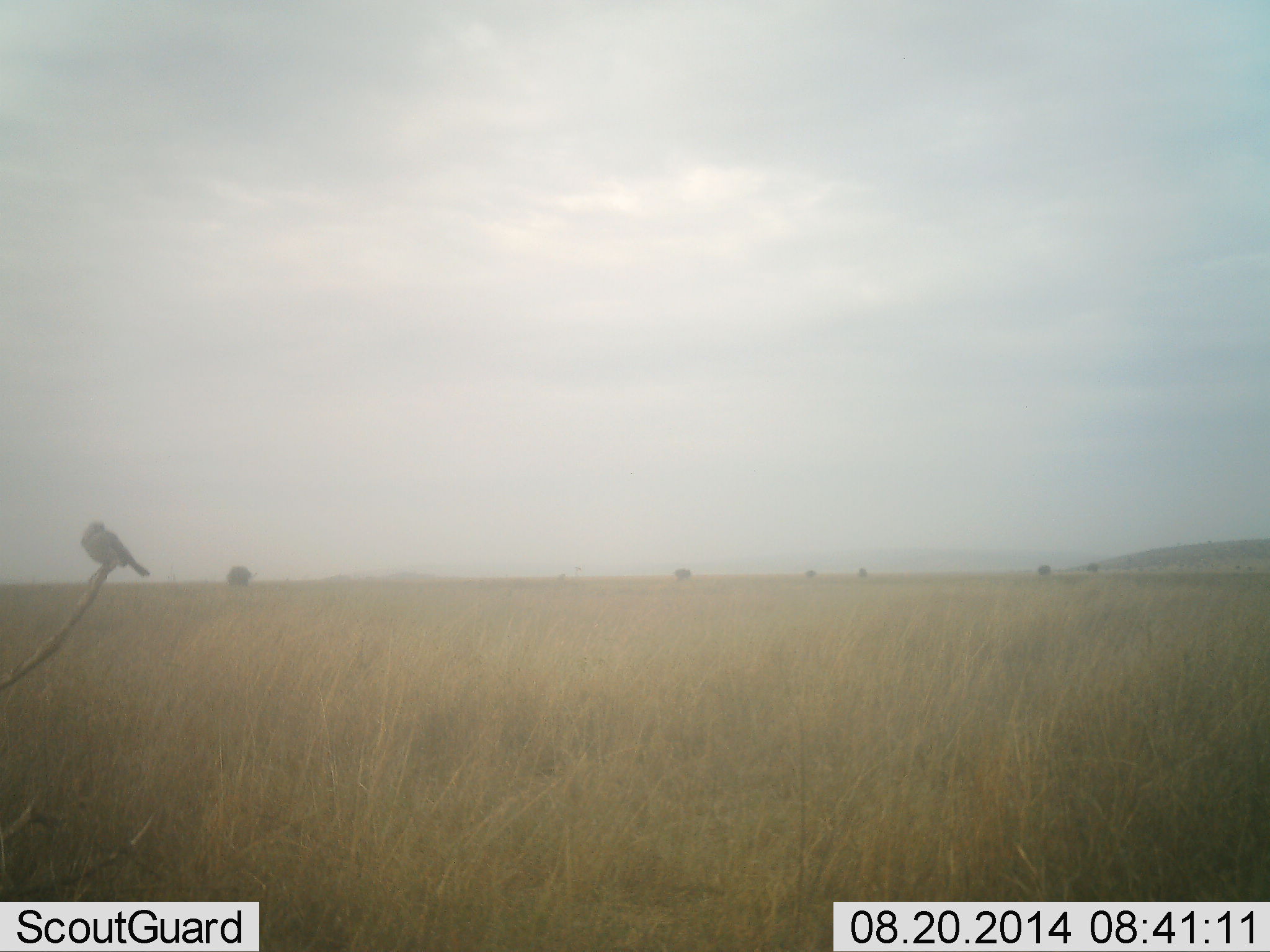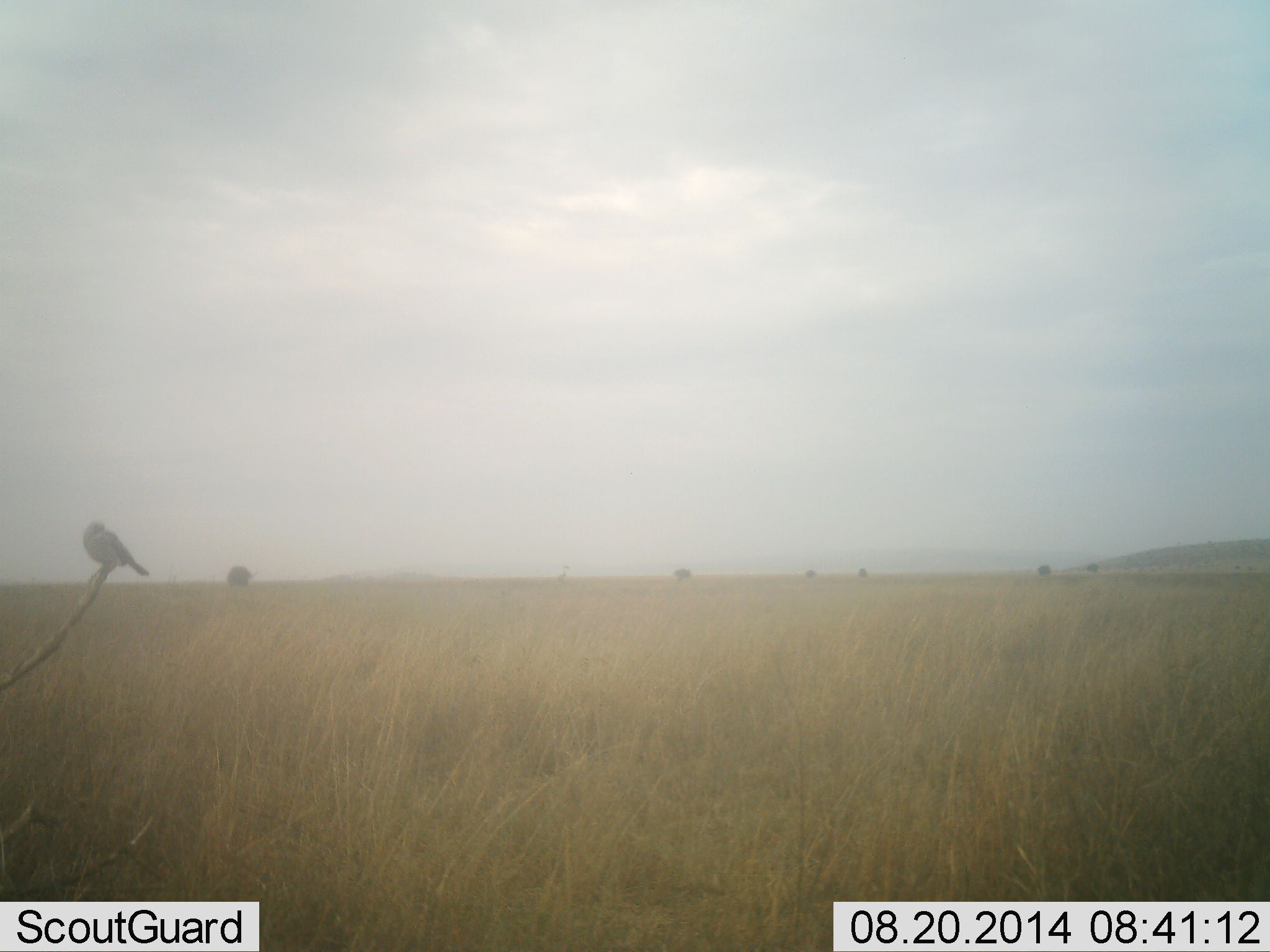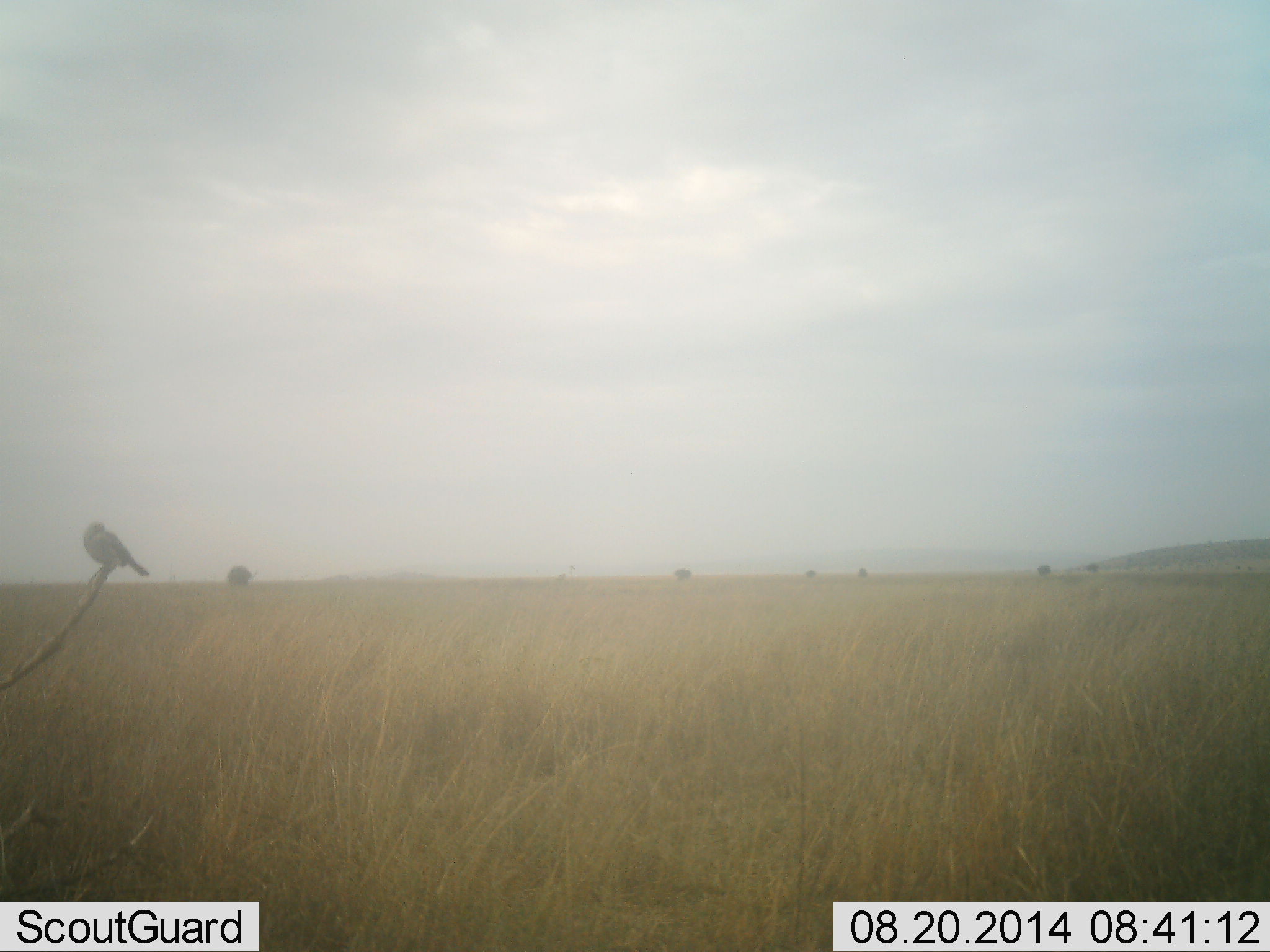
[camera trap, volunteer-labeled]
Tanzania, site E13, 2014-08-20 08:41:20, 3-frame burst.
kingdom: Animalia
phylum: Chordata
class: Aves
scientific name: Aves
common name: bird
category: otherbird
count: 1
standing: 20%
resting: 80%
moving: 0%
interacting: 0%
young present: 0%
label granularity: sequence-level